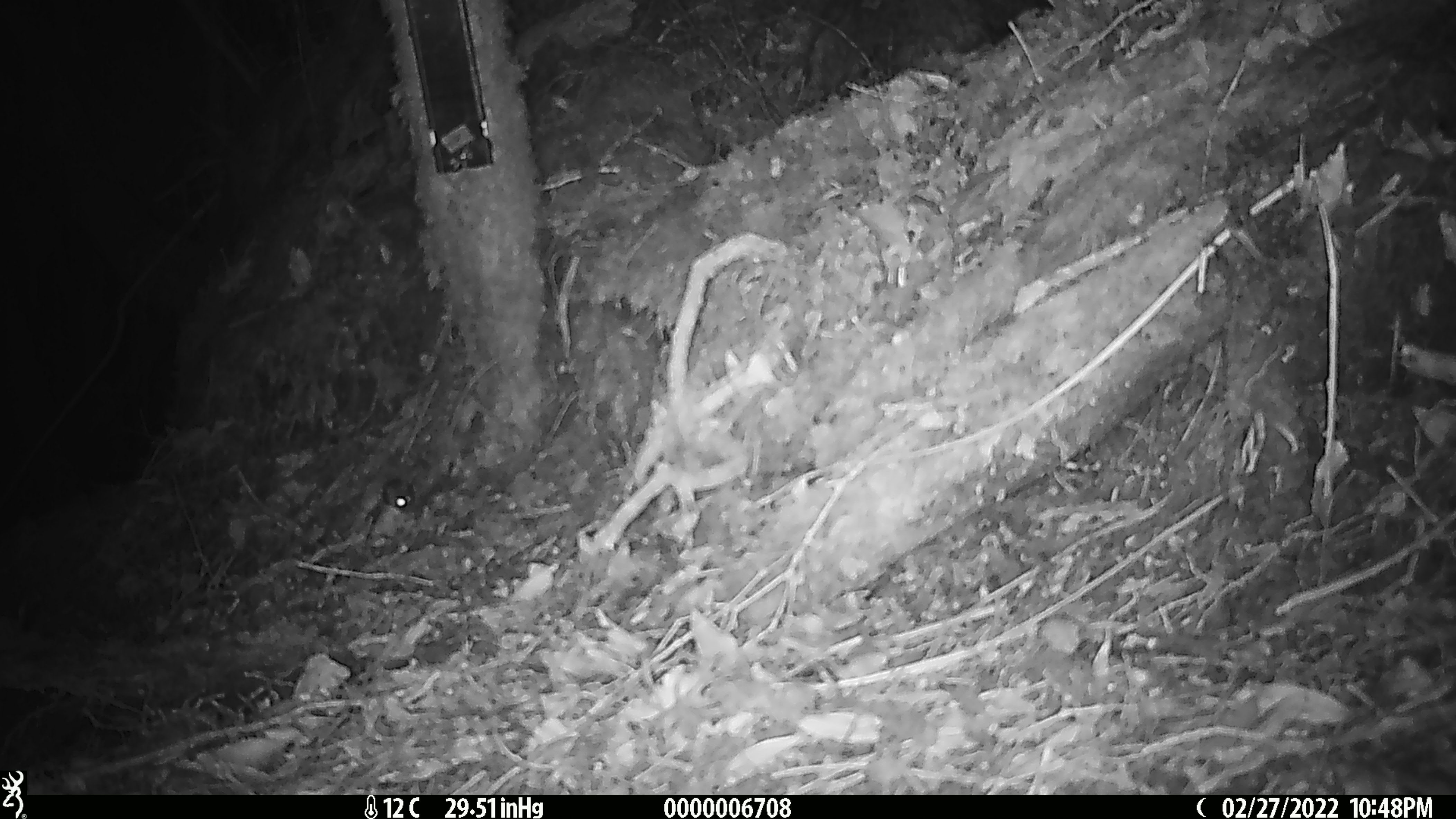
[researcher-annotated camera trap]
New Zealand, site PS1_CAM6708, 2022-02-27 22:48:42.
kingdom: Animalia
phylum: Chordata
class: Mammalia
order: Rodentia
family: Muridae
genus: Mus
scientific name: Mus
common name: mouse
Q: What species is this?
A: Mouse (Mus).